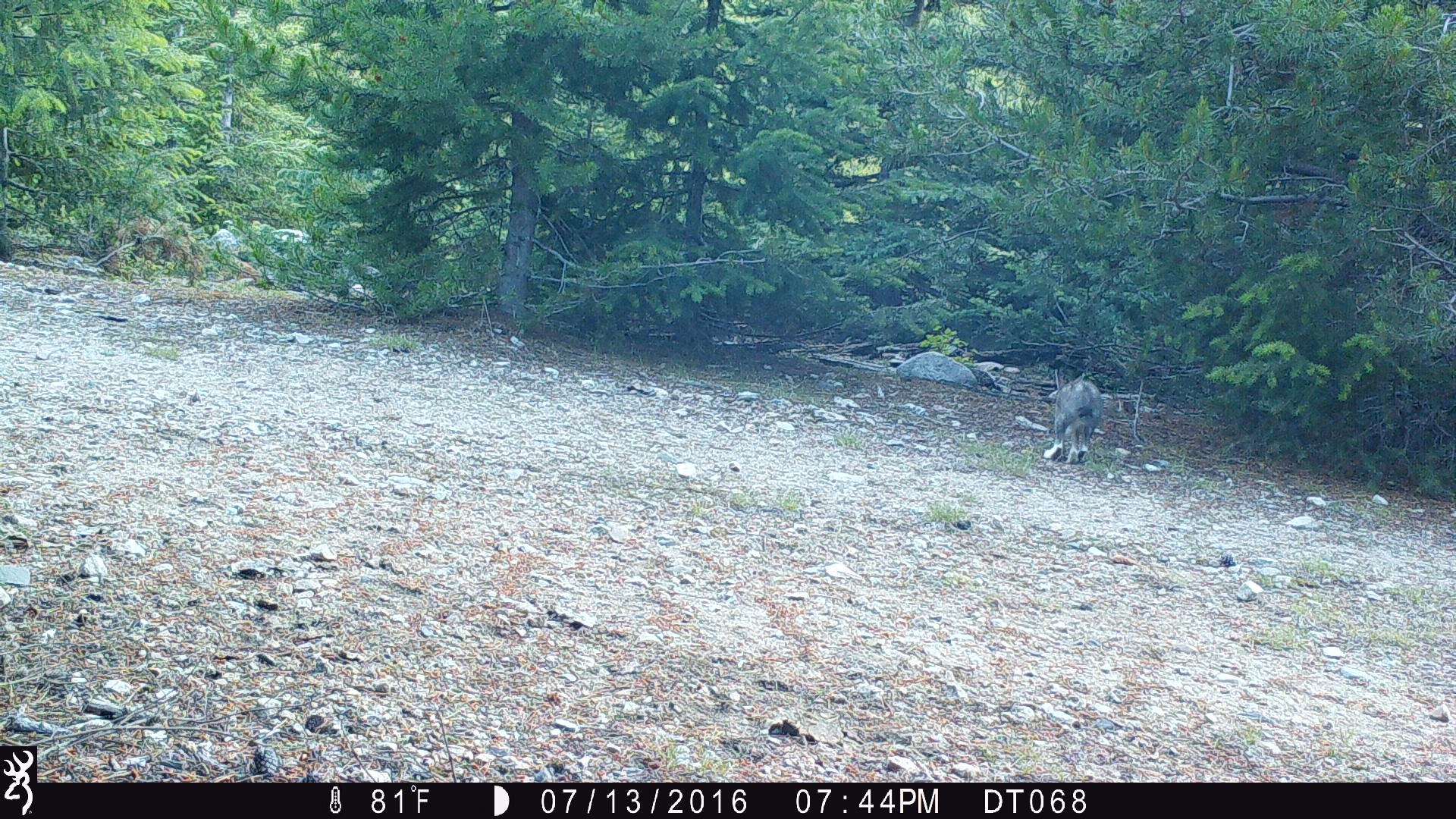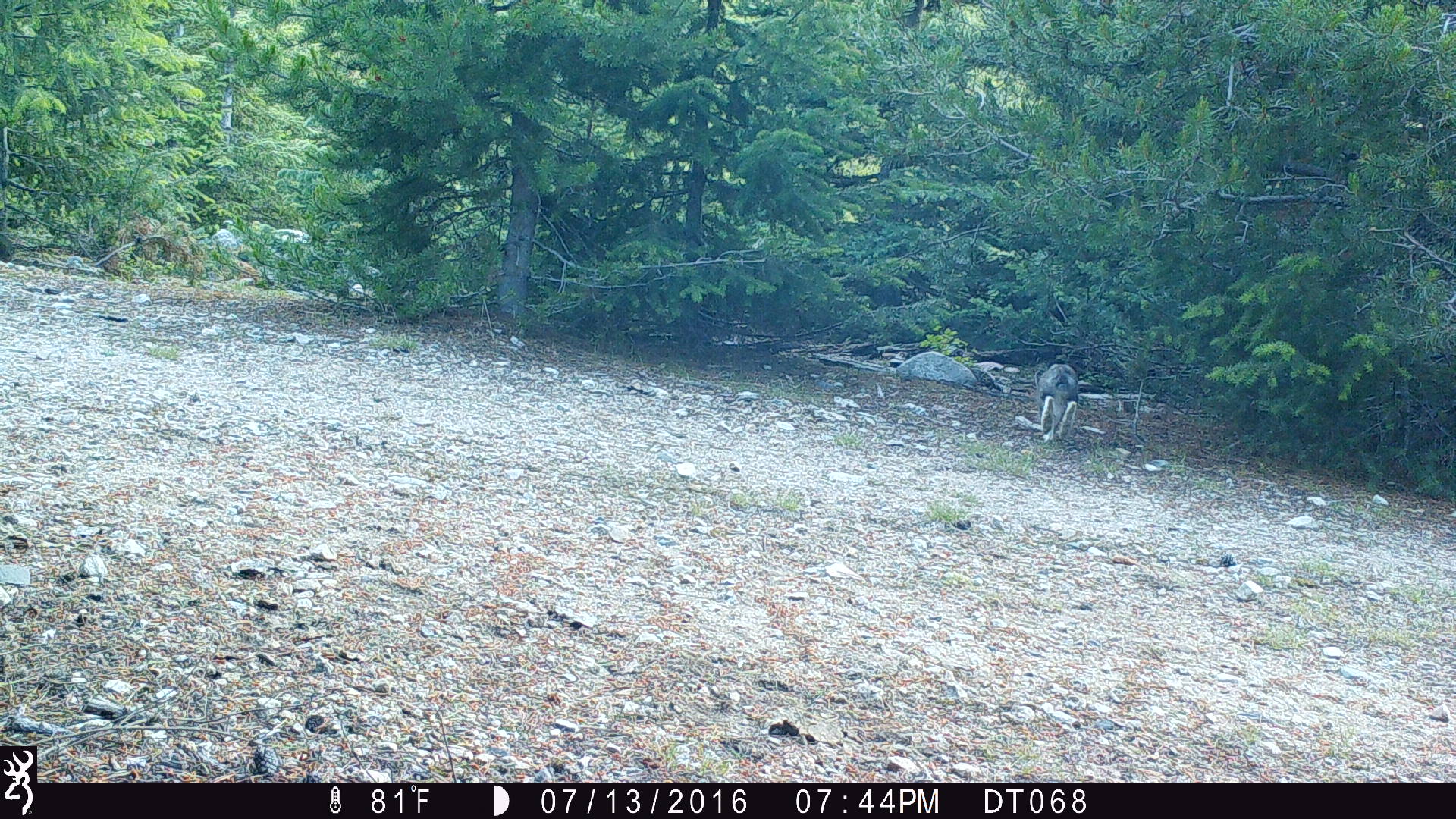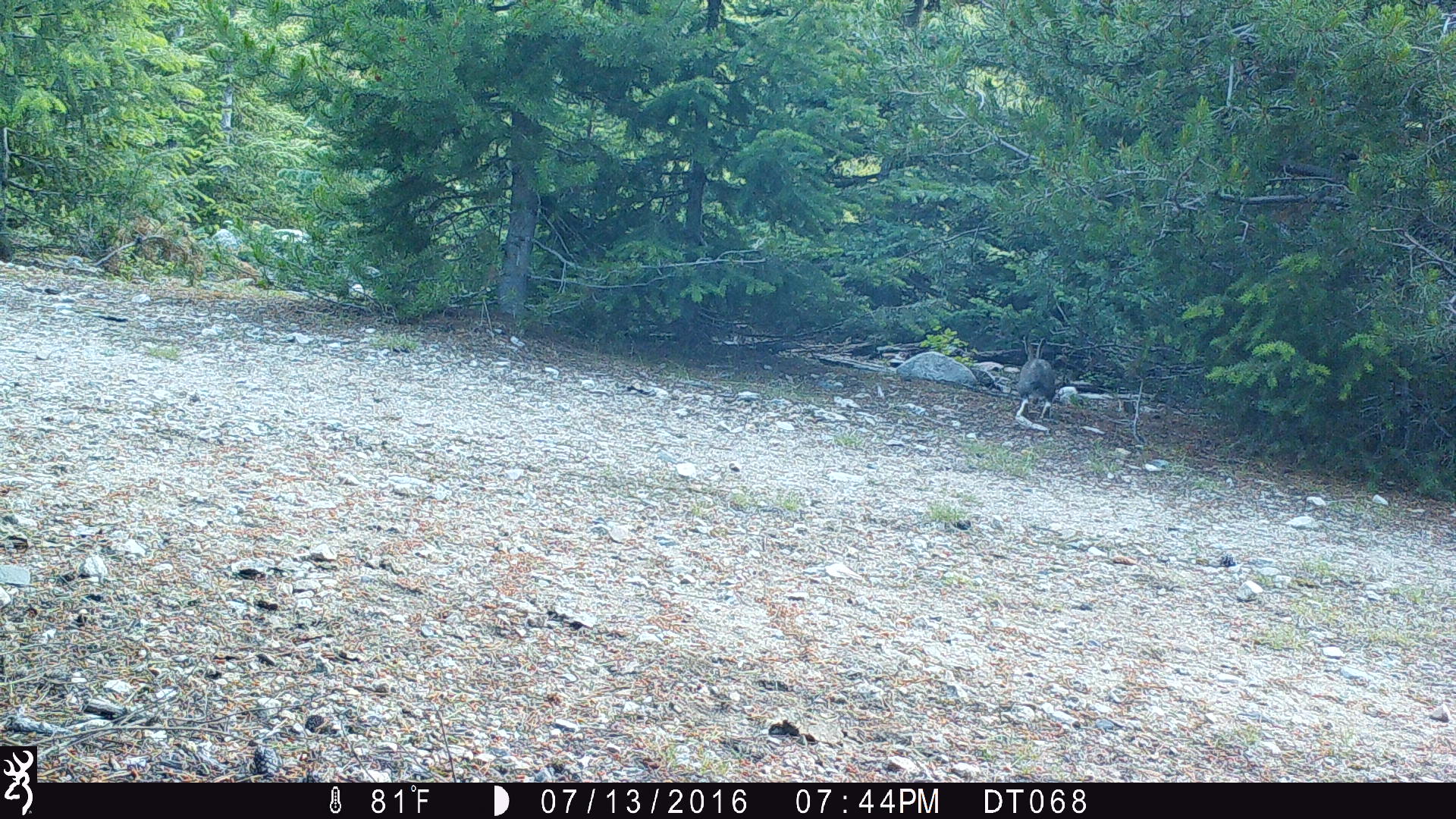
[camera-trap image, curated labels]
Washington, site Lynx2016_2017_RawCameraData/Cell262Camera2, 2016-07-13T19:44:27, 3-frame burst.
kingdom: Animalia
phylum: Chordata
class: Mammalia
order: Lagomorpha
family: Leporidae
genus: Lepus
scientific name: Lepus americanus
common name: snowshoe hare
Lepus americanus (snowshoe hare). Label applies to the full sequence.